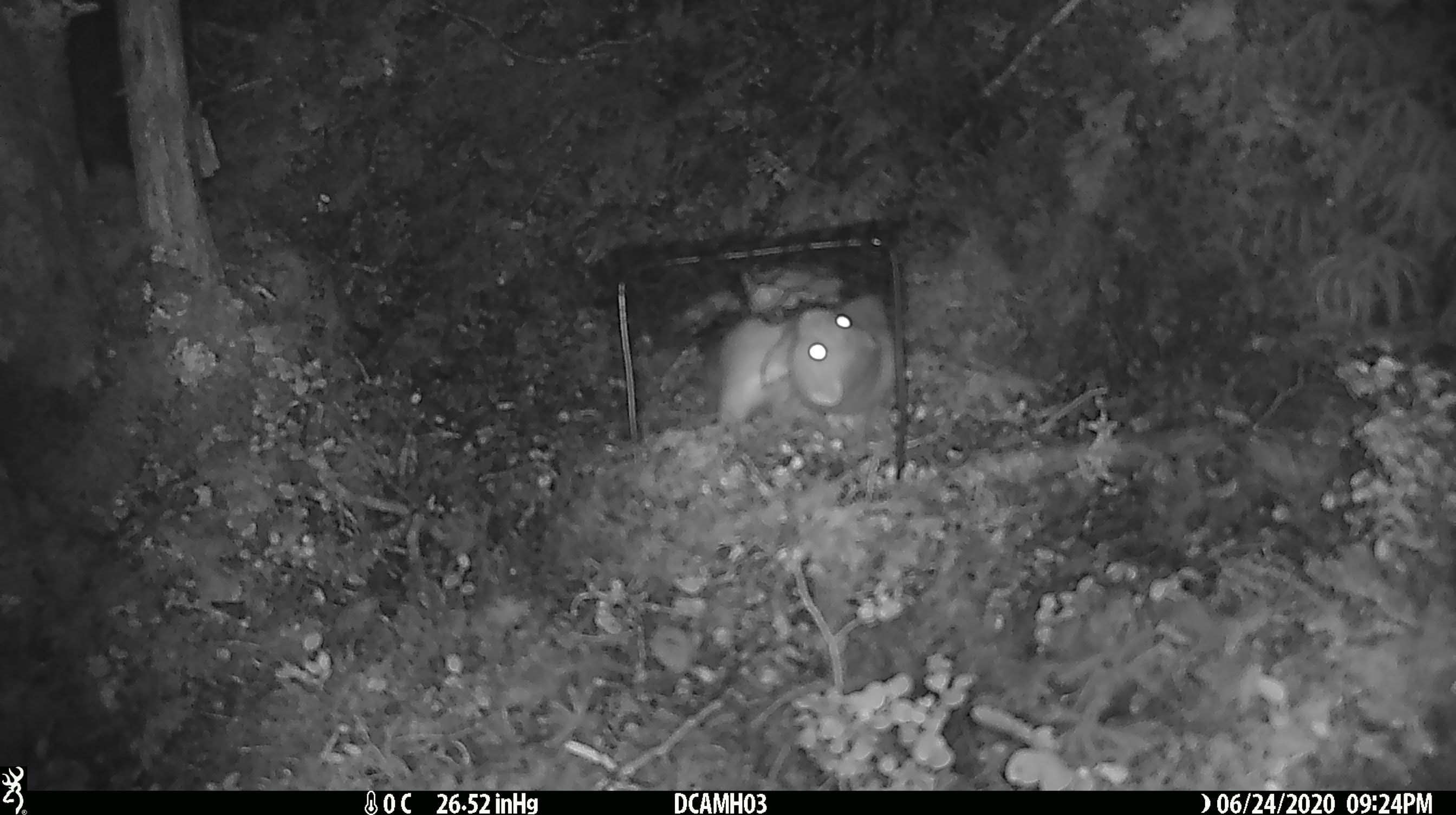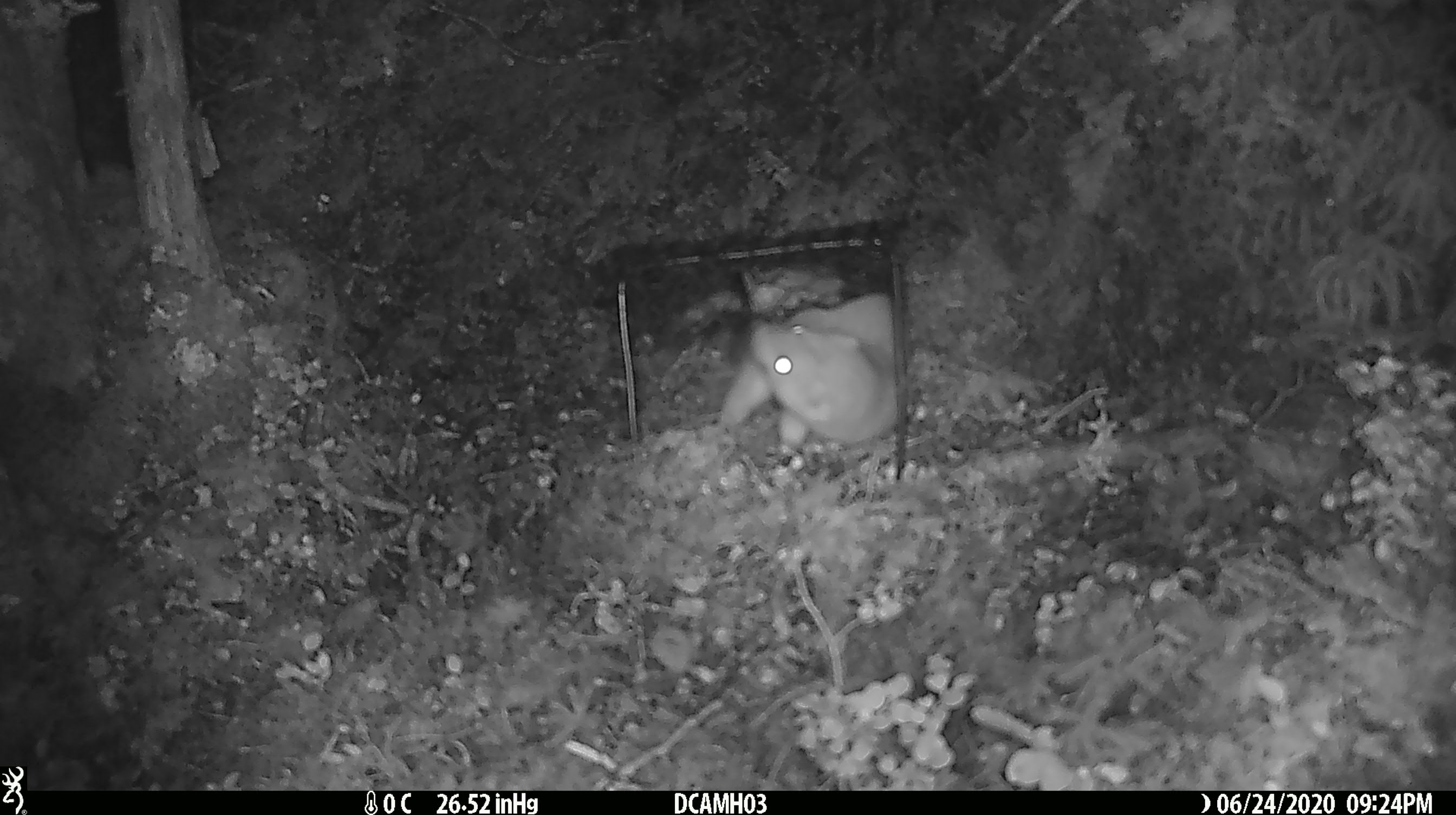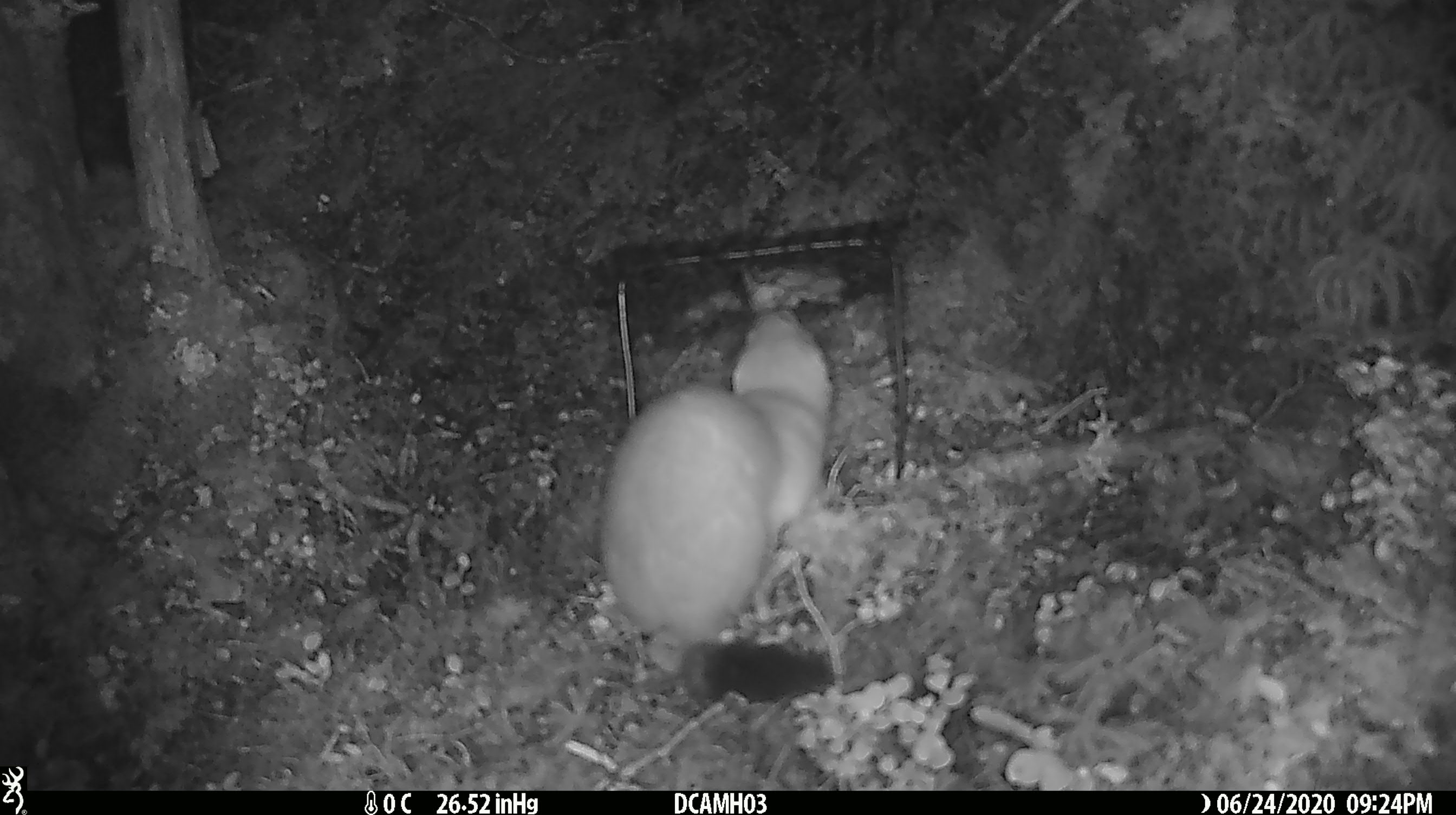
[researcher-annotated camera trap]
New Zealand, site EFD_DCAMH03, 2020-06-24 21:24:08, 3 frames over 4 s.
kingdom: Animalia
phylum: Chordata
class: Mammalia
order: Carnivora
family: Mustelidae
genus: Mustela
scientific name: Mustela erminea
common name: stoat